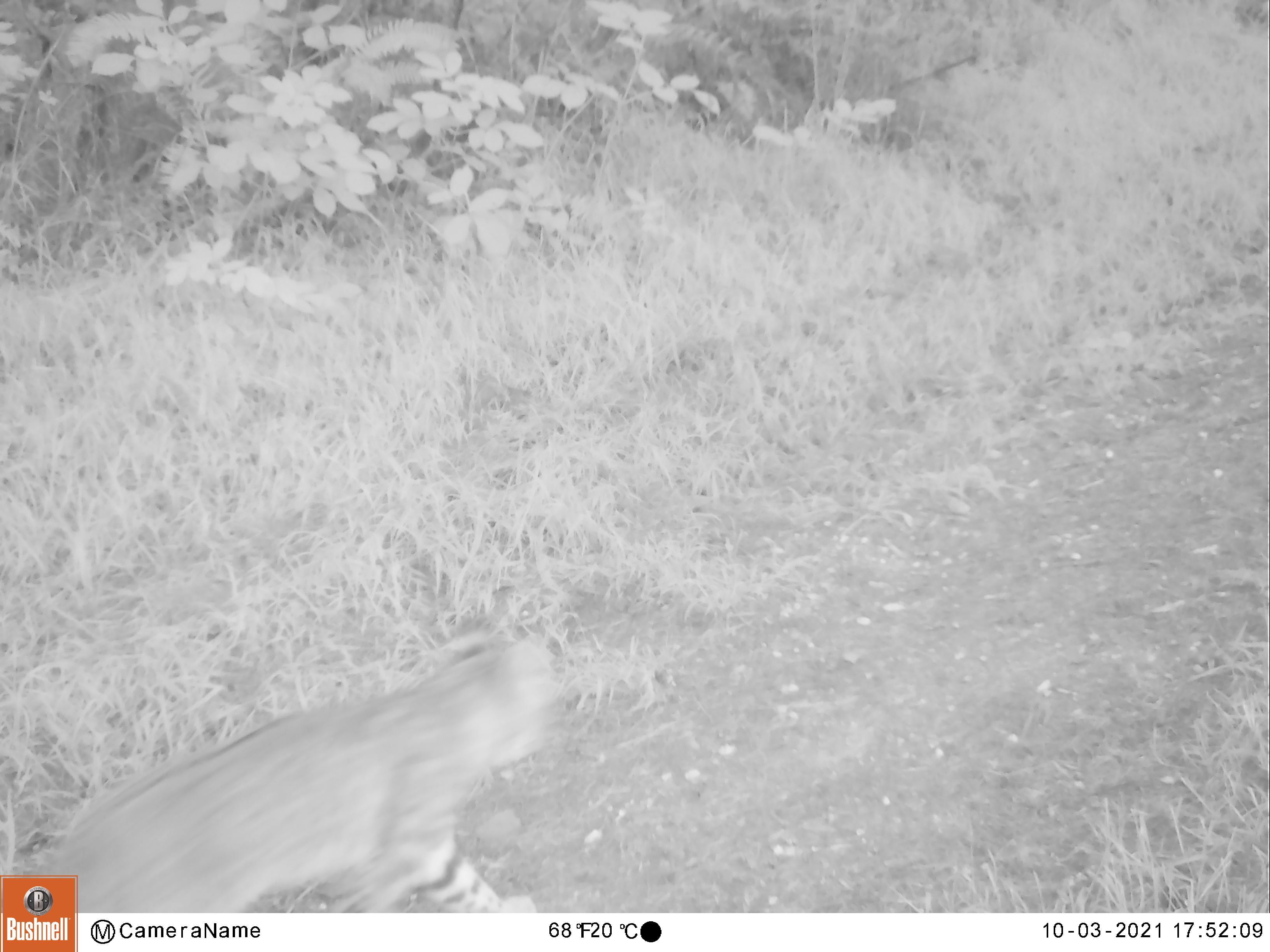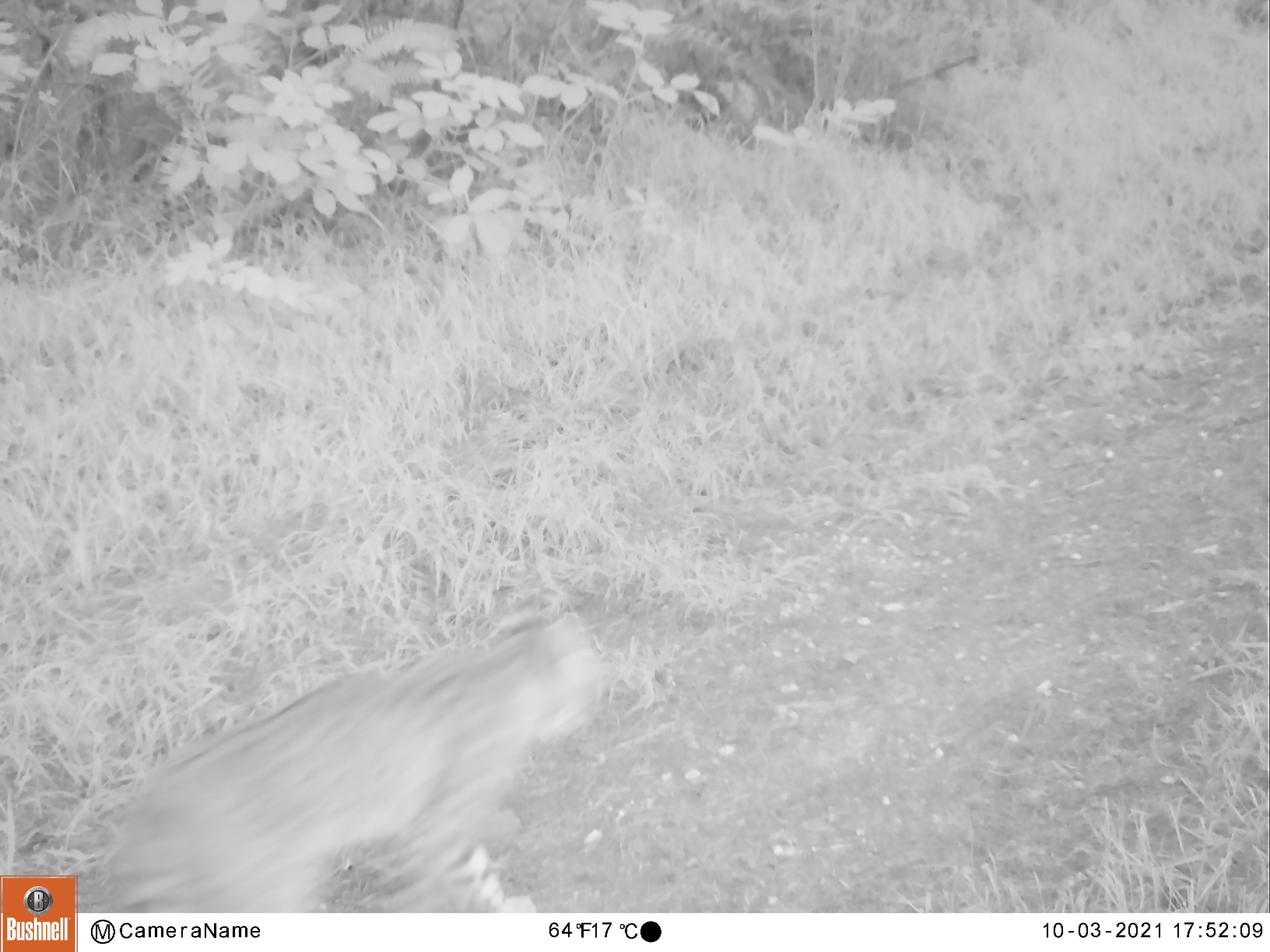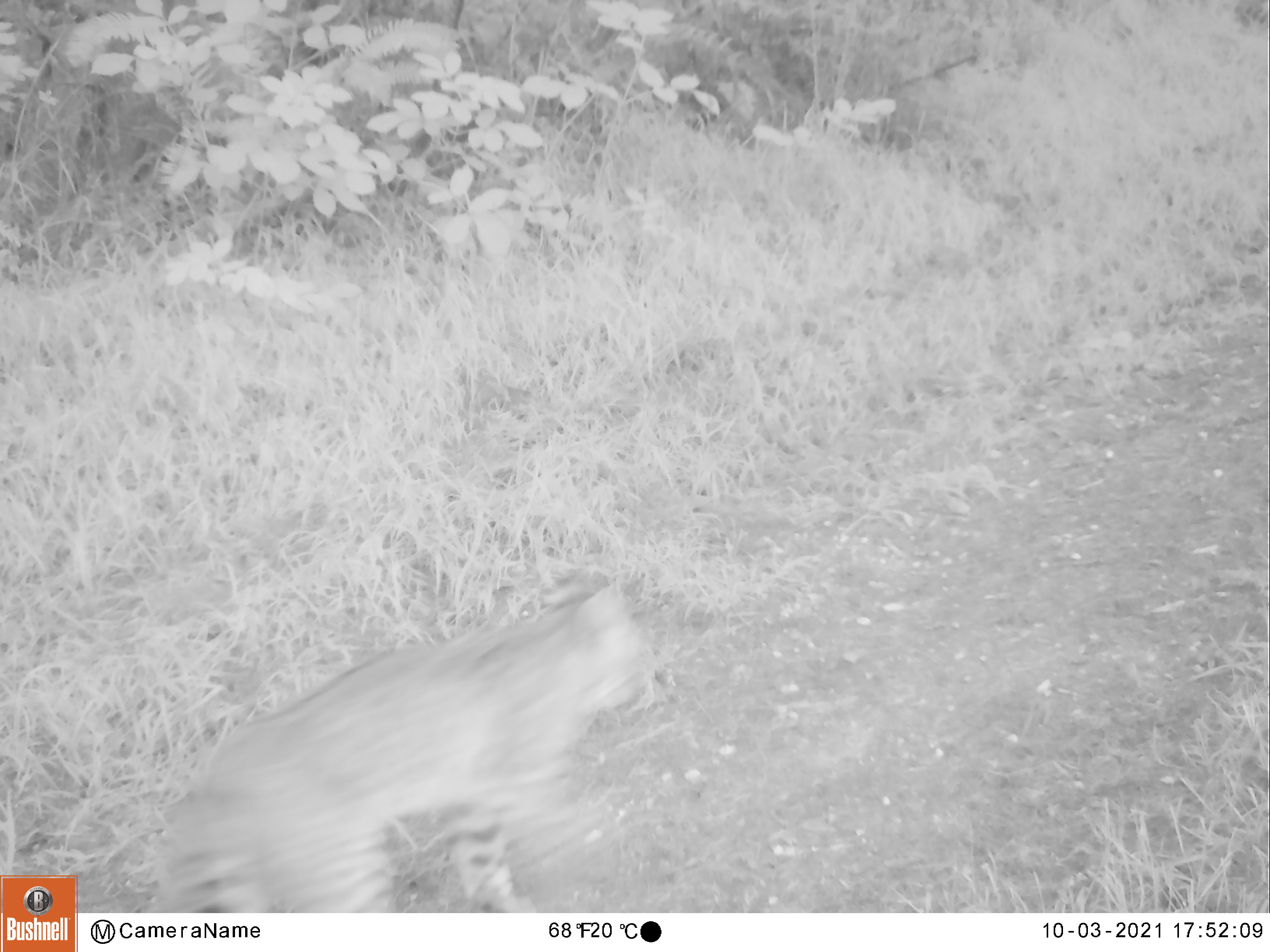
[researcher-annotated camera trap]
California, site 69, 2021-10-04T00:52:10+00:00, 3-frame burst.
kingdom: Animalia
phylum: Chordata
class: Mammalia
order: Carnivora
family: Felidae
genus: Lynx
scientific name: Lynx rufus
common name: bobcat